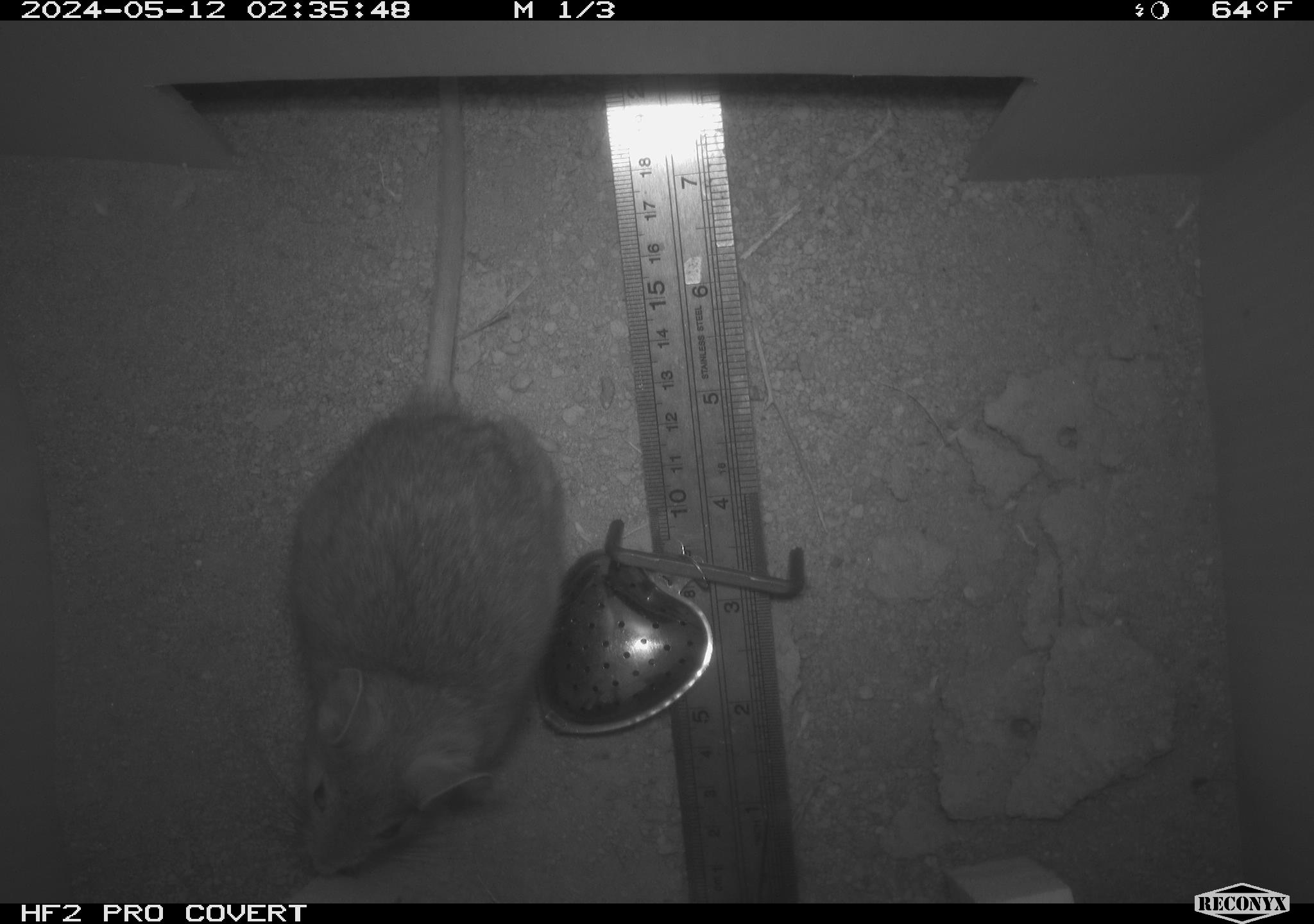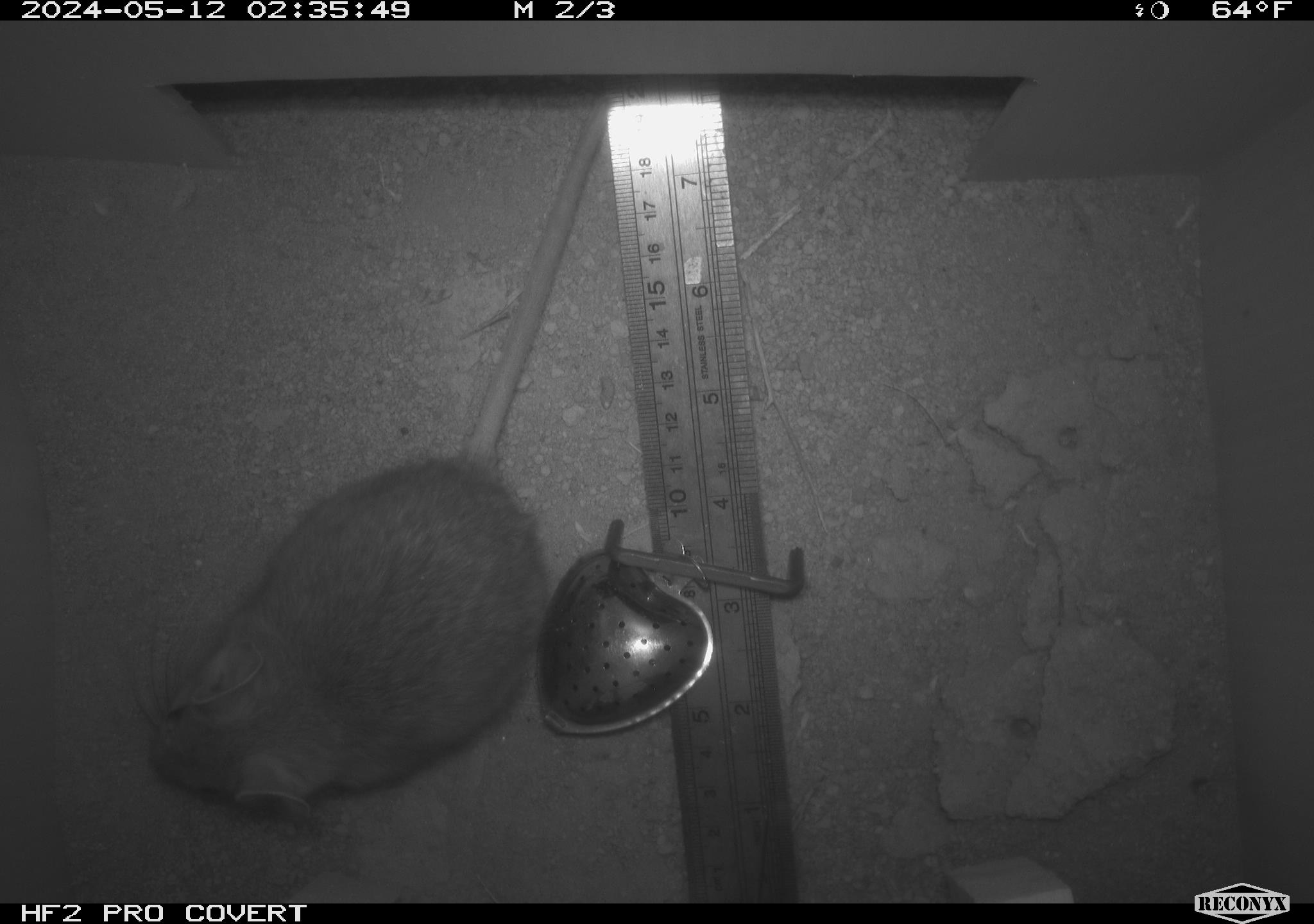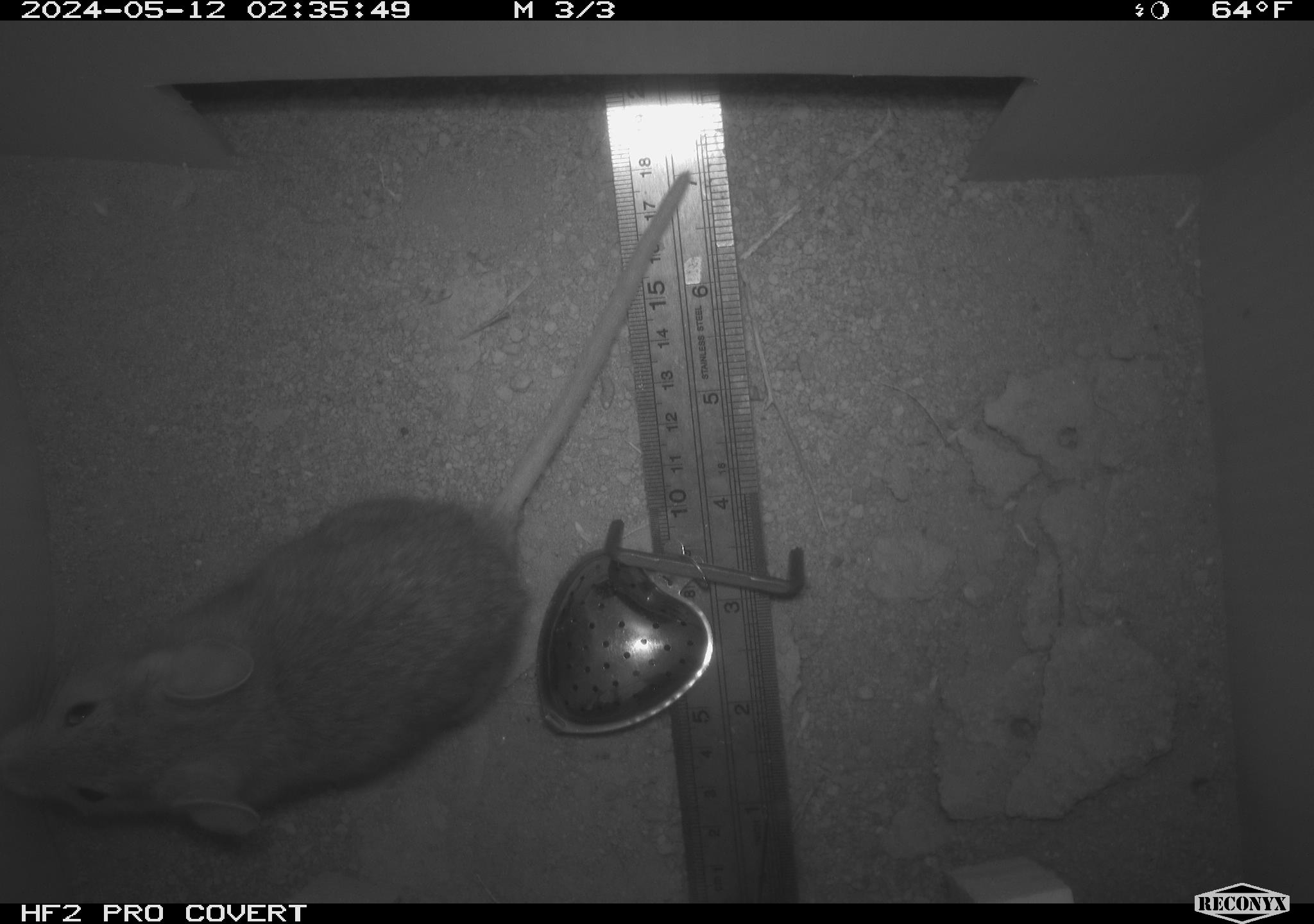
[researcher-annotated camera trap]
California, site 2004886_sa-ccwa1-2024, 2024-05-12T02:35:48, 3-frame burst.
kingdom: Animalia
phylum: Chordata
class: Mammalia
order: Rodentia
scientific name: Rodentia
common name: woodrat or rat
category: woodrat or rat species